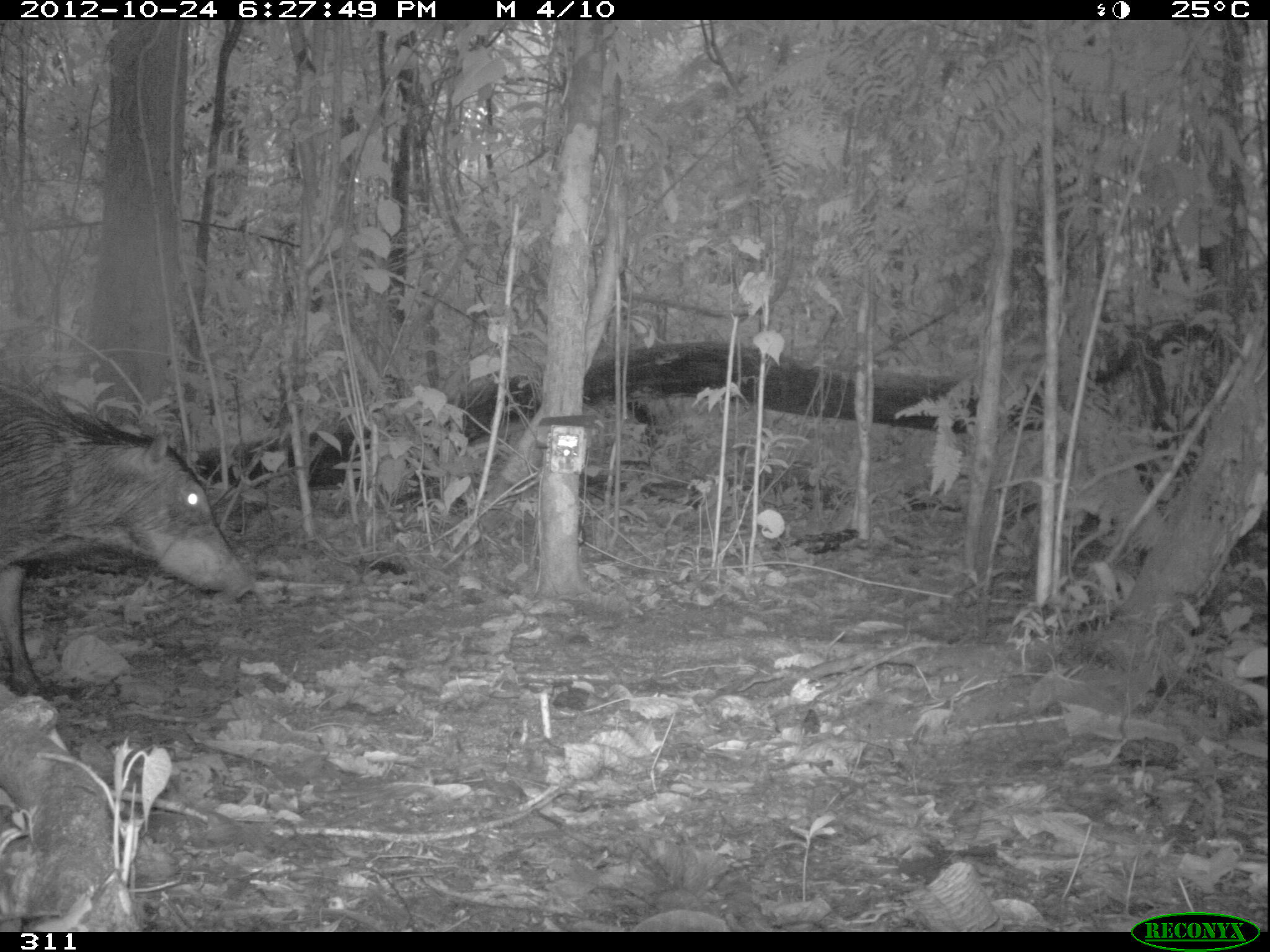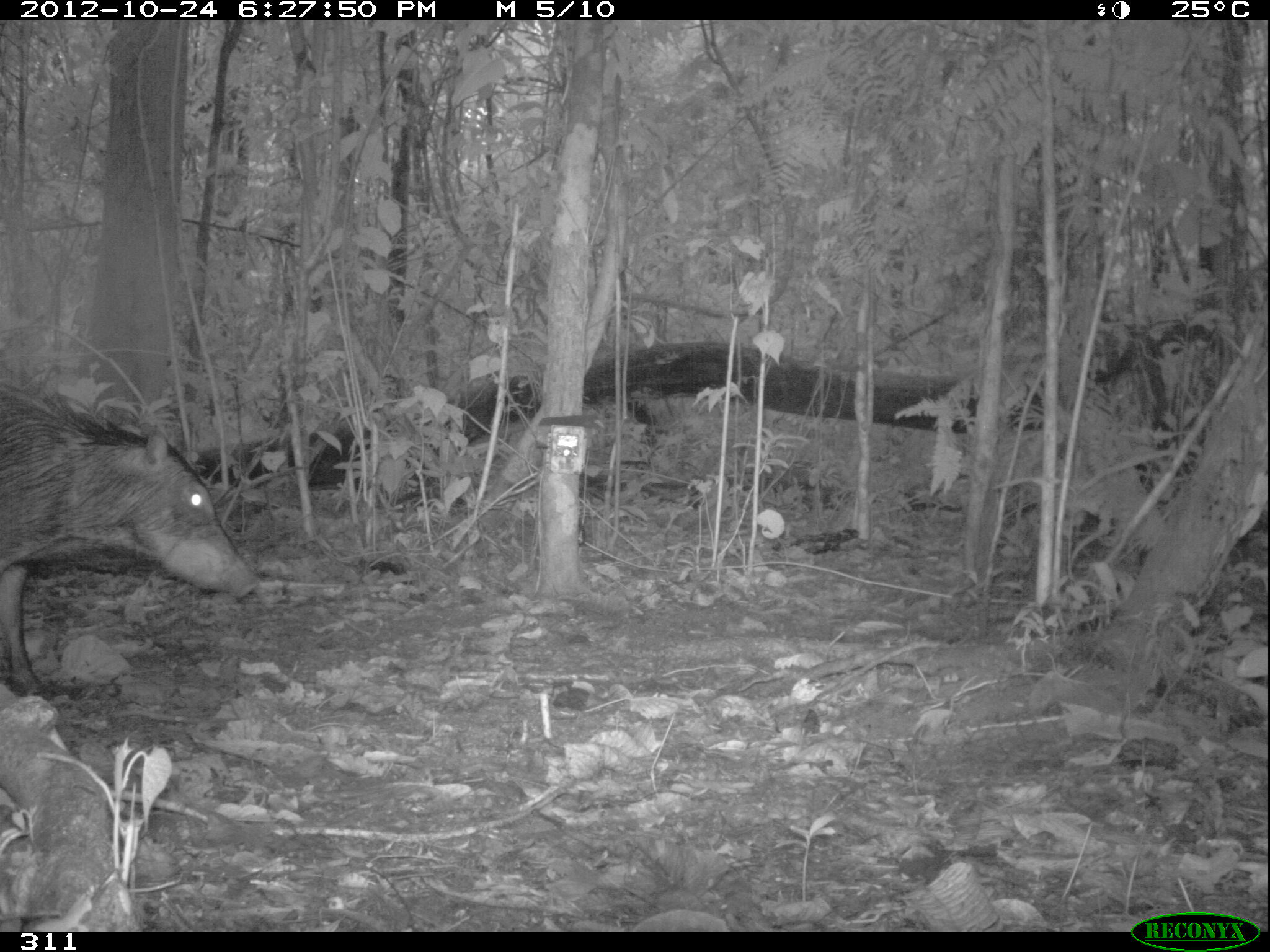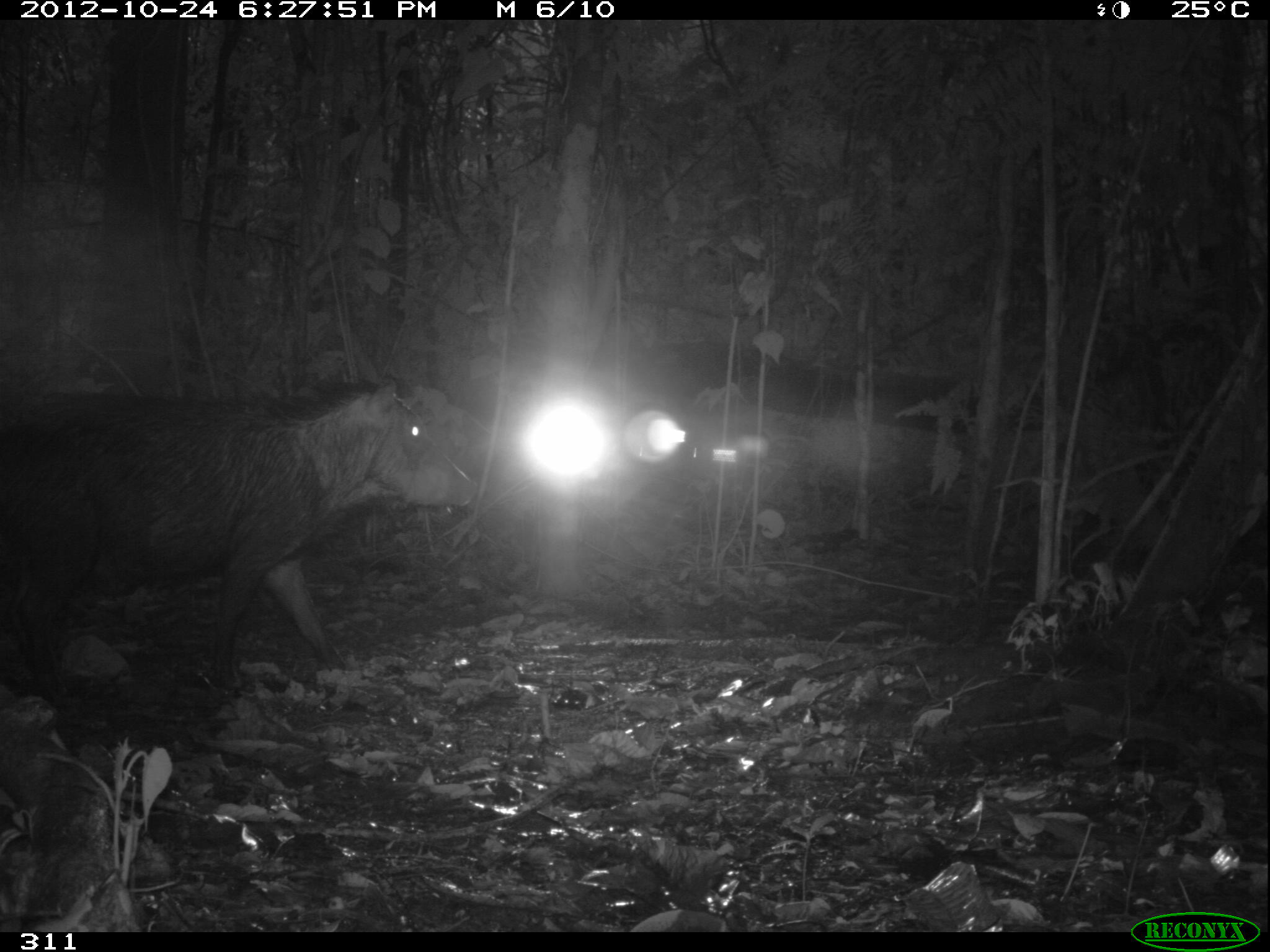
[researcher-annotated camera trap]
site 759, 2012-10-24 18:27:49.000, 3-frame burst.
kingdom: Animalia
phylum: Chordata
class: Mammalia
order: Artiodactyla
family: Tayassuidae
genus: Tayassu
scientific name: Tayassu pecari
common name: white-lipped peccary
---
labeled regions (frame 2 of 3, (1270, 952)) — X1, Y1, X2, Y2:
tayassu pecari: 0, 385, 261, 696